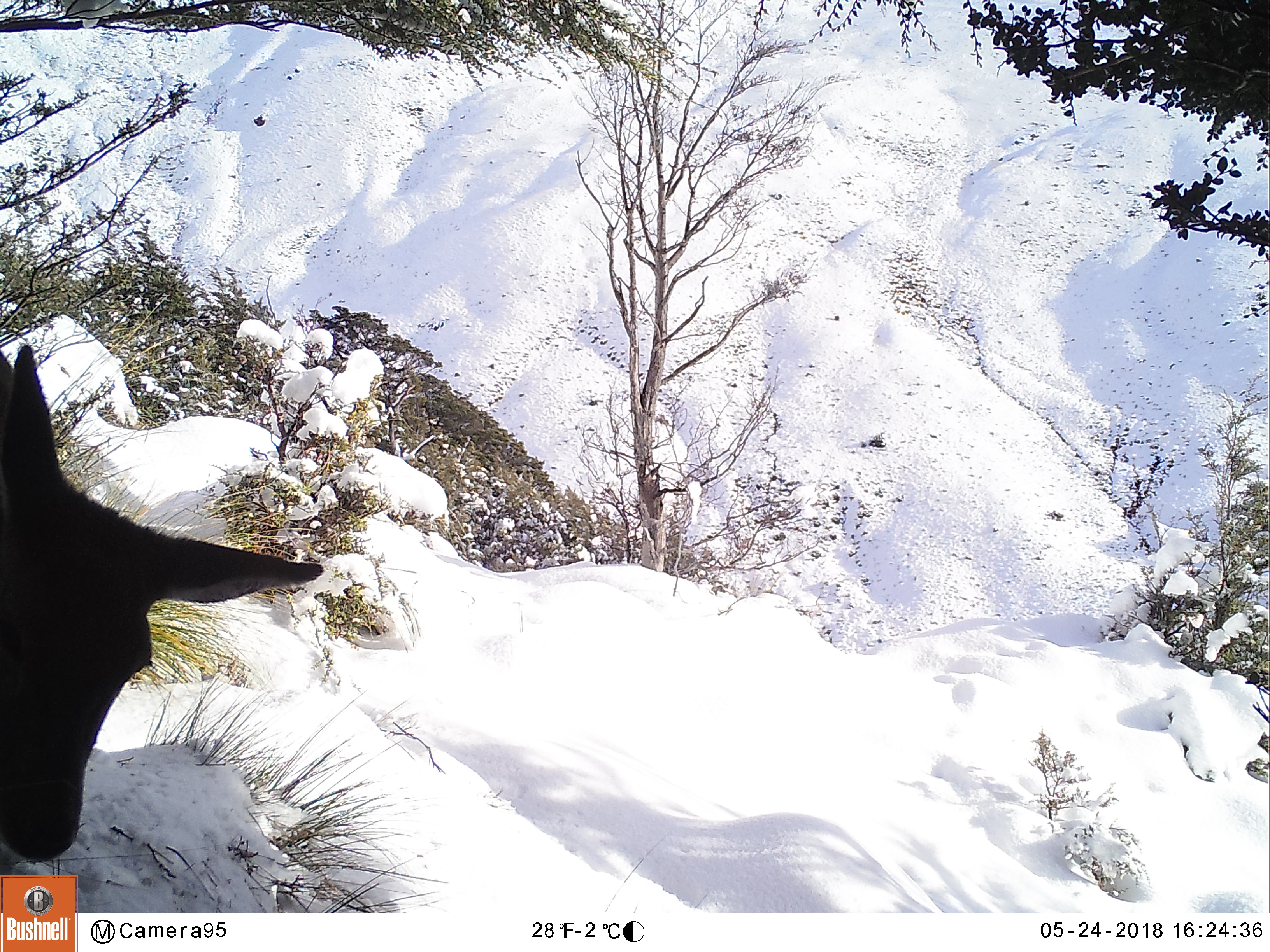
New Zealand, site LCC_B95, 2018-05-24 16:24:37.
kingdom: Animalia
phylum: Chordata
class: Mammalia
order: Artiodactyla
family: Cervidae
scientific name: Cervidae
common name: deer